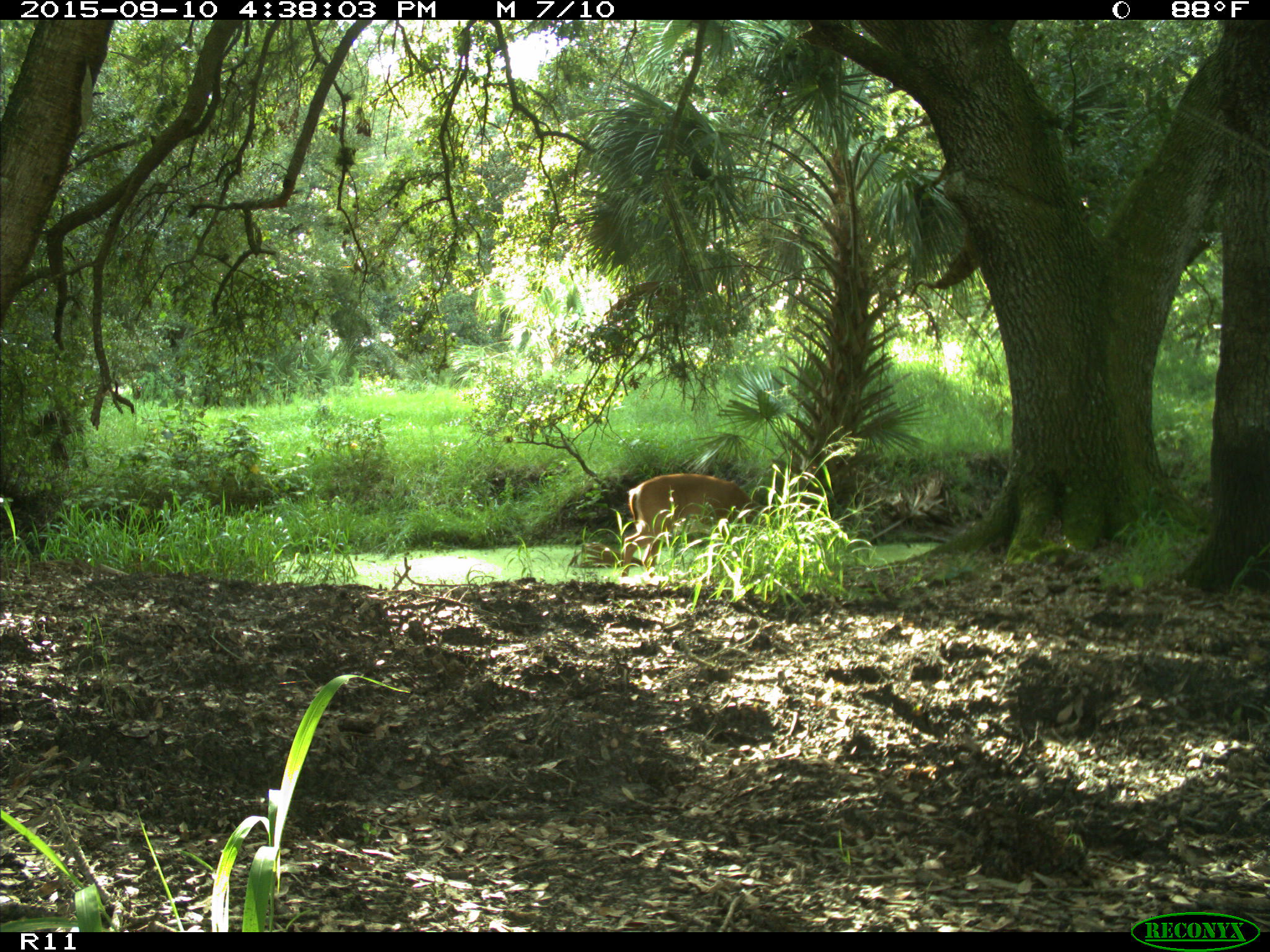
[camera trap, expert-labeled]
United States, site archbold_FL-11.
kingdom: Animalia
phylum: Chordata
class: Mammalia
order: Artiodactyla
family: Cervidae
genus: Odocoileus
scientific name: Odocoileus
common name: deer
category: unidentified deer